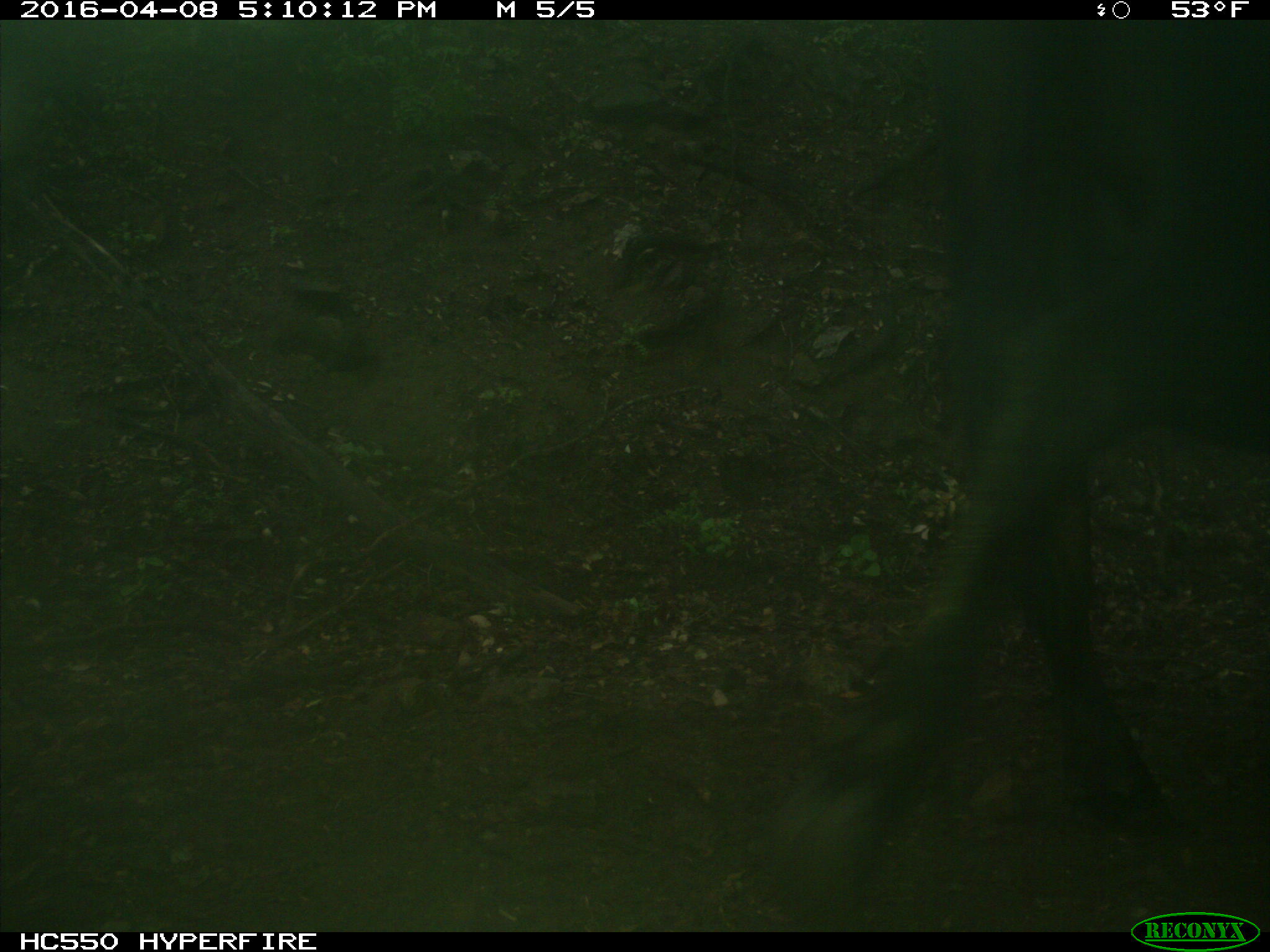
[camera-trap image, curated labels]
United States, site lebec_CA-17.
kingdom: Animalia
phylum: Chordata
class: Mammalia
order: Artiodactyla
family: Bovidae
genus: Bos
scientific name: Bos taurus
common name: domestic cow